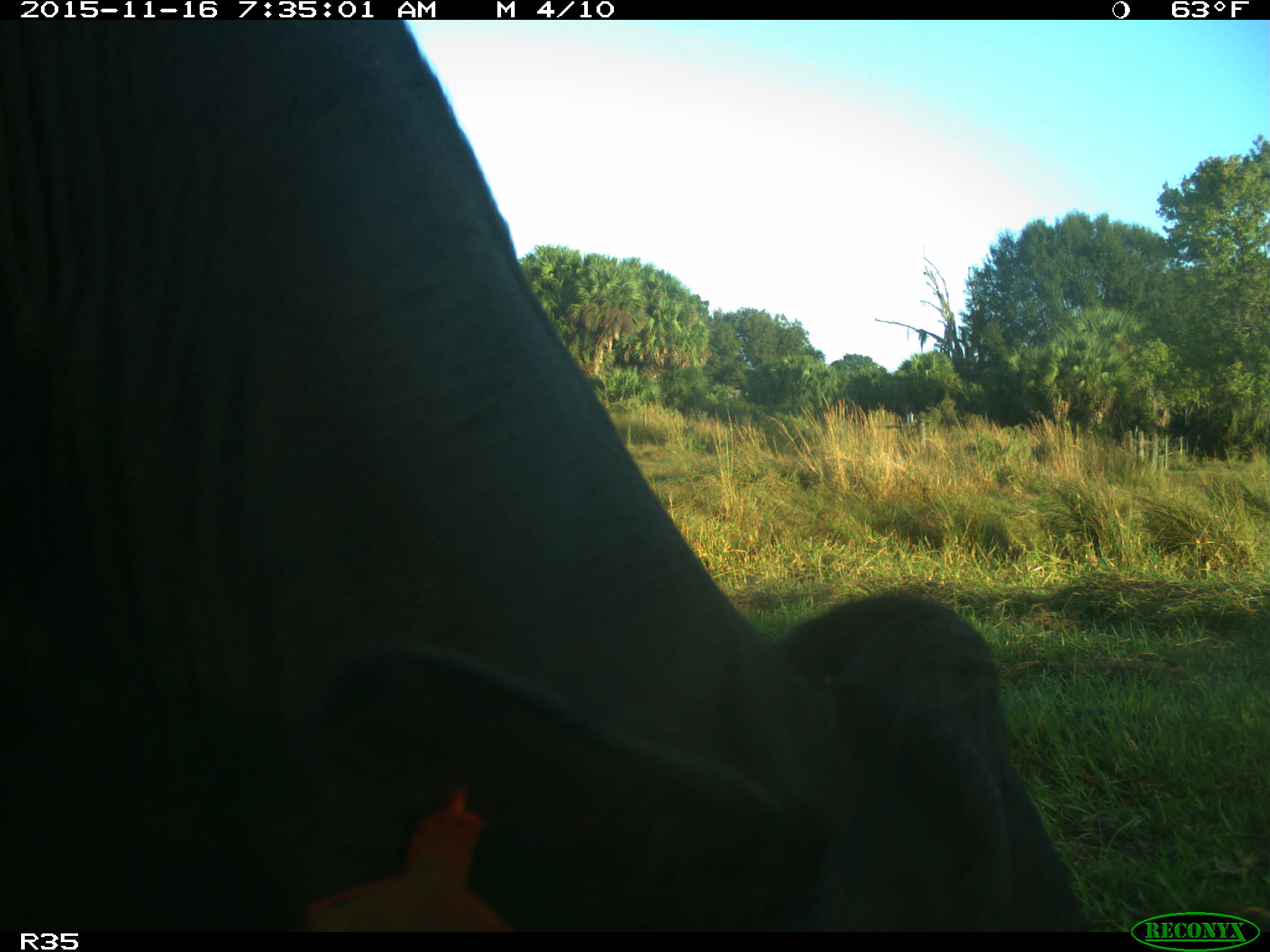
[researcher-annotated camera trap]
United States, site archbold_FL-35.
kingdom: Animalia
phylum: Chordata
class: Mammalia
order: Artiodactyla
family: Bovidae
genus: Bos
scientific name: Bos taurus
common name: domestic cow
Bos taurus (domestic cow).